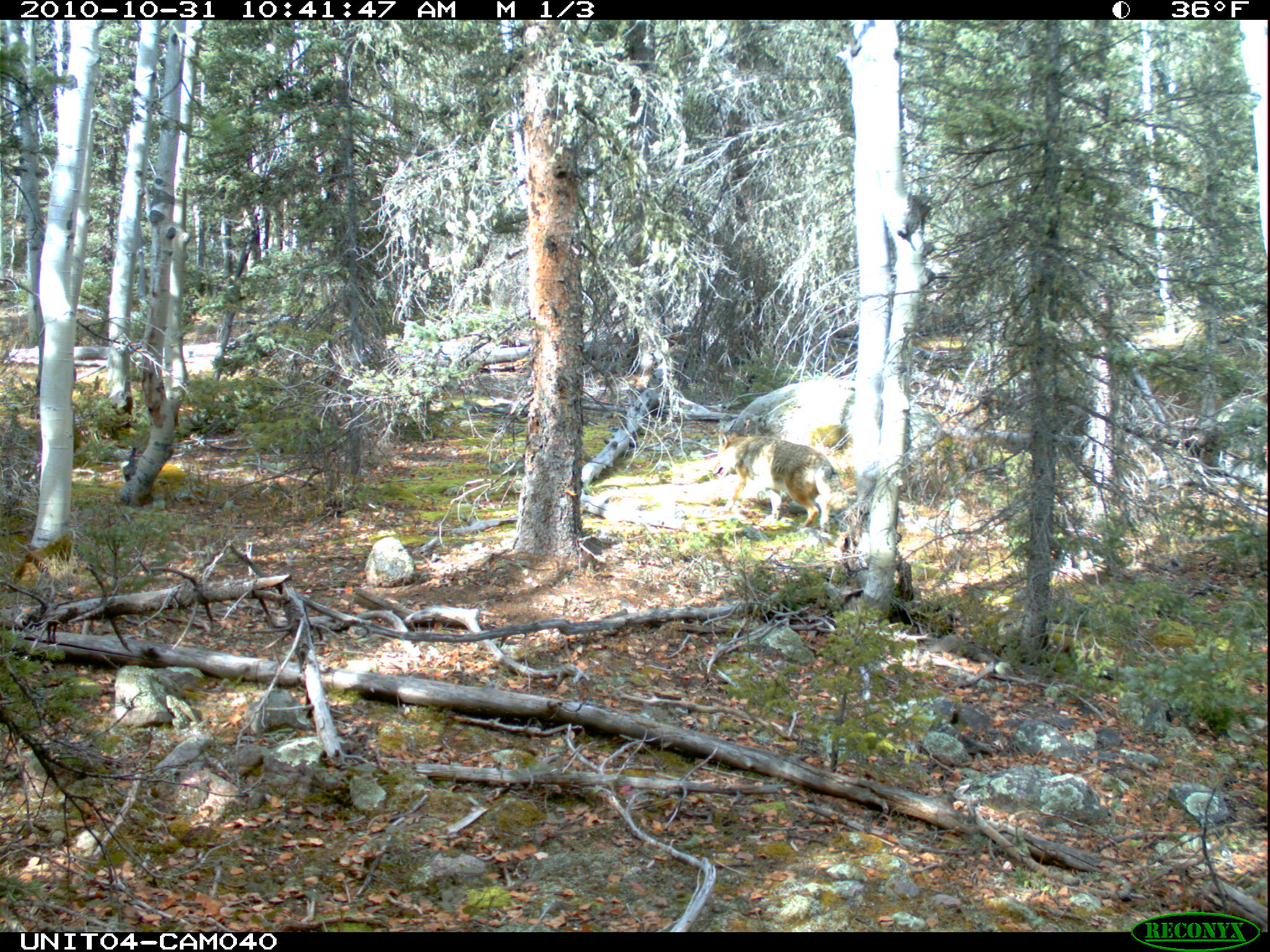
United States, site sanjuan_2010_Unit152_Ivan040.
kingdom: Animalia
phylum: Chordata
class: Mammalia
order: Carnivora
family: Canidae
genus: Canis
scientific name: Canis latrans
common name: coyote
Canis latrans (coyote).